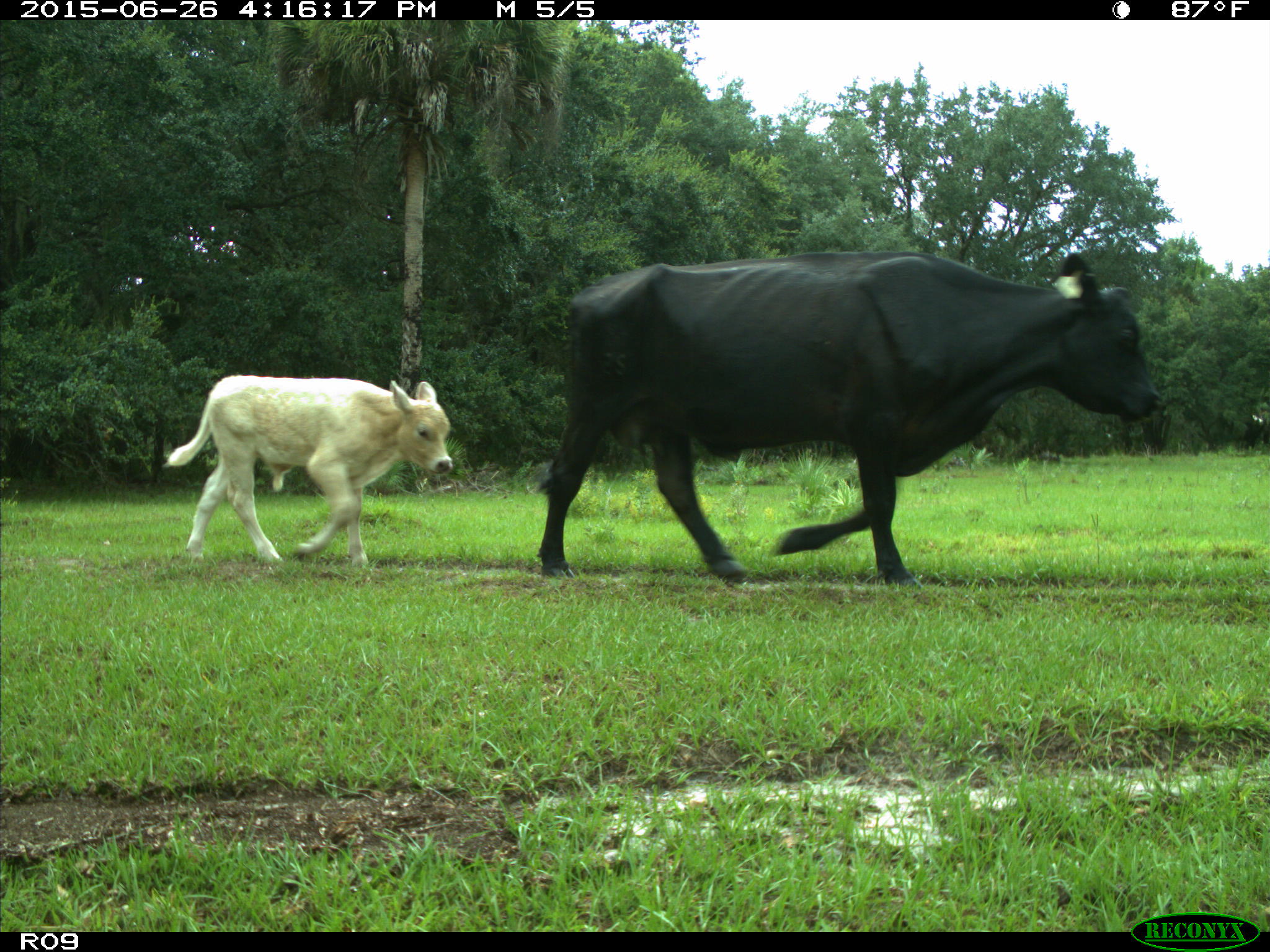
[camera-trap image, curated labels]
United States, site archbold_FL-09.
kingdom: Animalia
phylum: Chordata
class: Mammalia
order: Artiodactyla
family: Bovidae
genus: Bos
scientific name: Bos taurus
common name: domestic cow